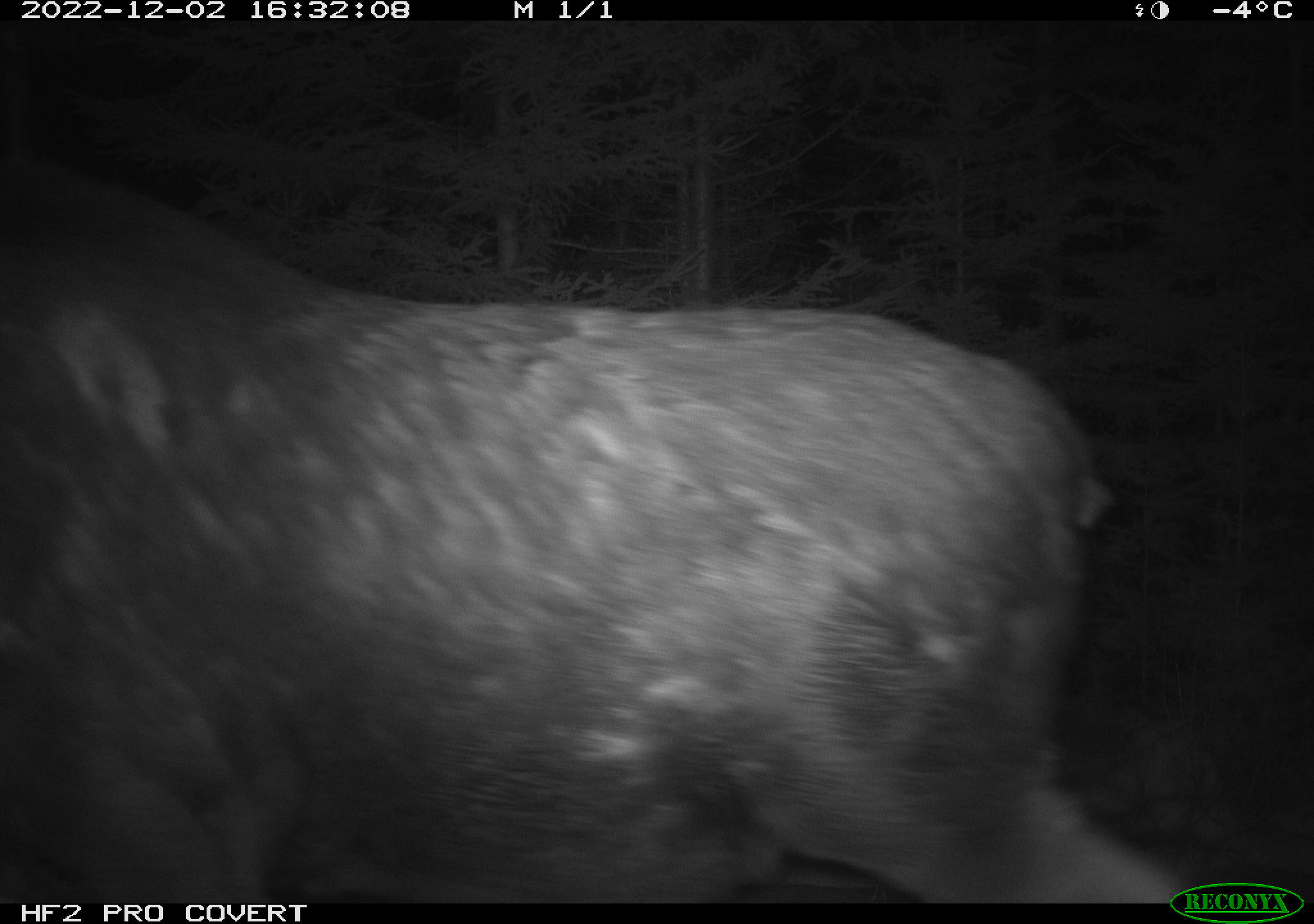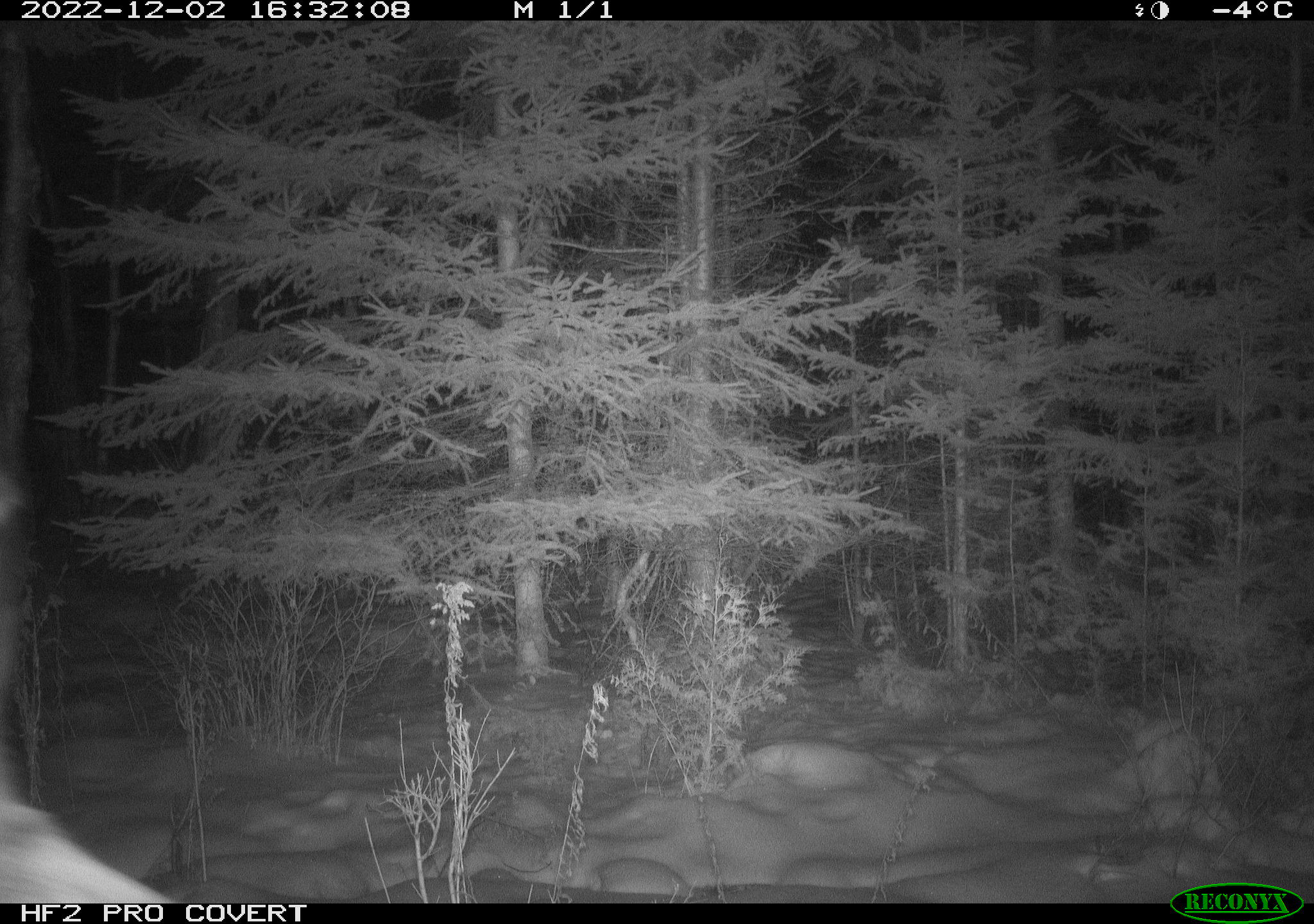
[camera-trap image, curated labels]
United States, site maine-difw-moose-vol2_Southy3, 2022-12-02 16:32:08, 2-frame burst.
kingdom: Animalia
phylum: Chordata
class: Mammalia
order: Artiodactyla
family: Cervidae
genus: Alces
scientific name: Alces alces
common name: moose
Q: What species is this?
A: Moose (Alces alces).